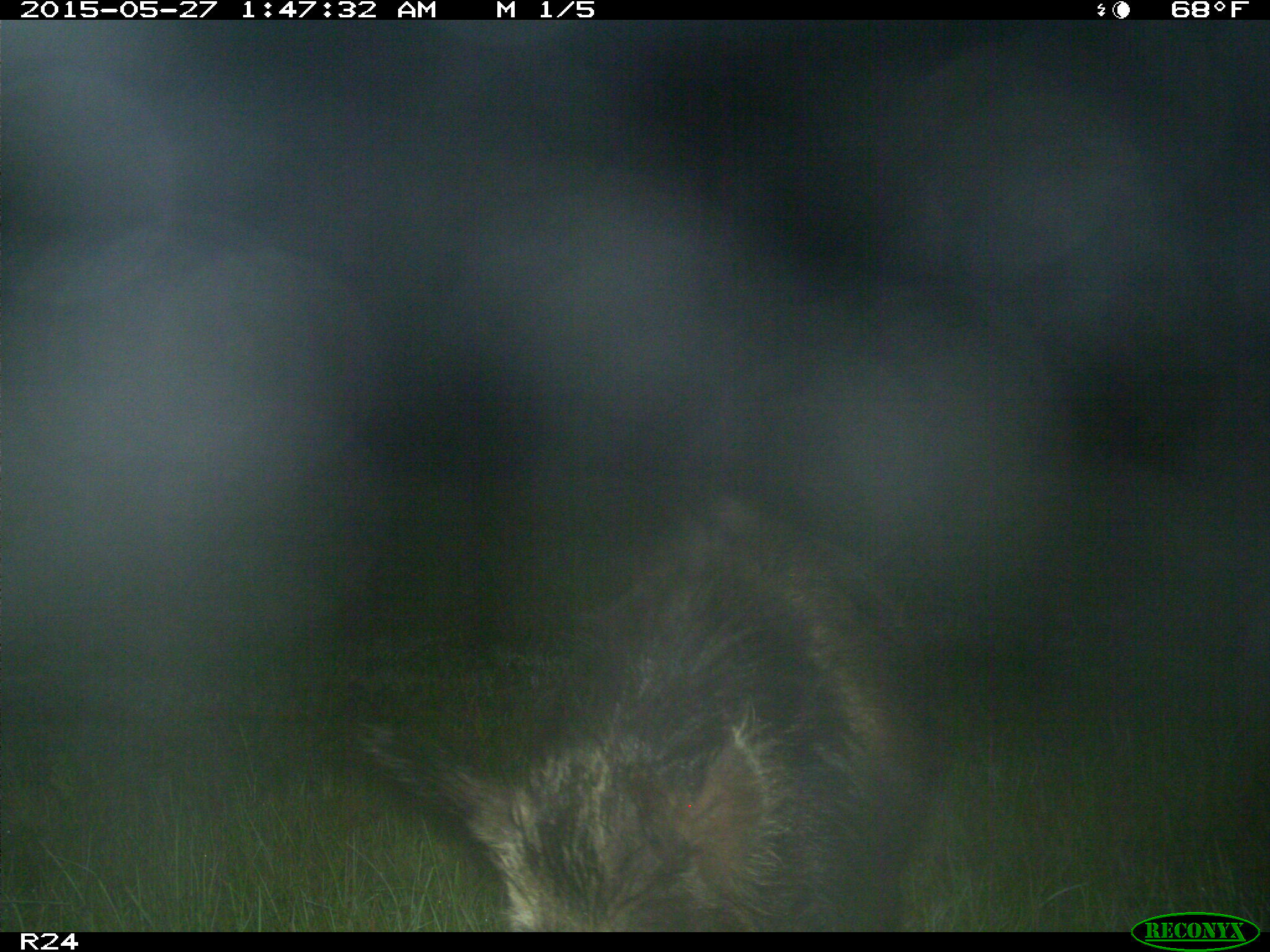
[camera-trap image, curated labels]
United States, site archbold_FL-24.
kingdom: Animalia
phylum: Chordata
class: Mammalia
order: Didelphimorphia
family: Didelphidae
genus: Didelphis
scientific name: Didelphis virginiana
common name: virginia opossum